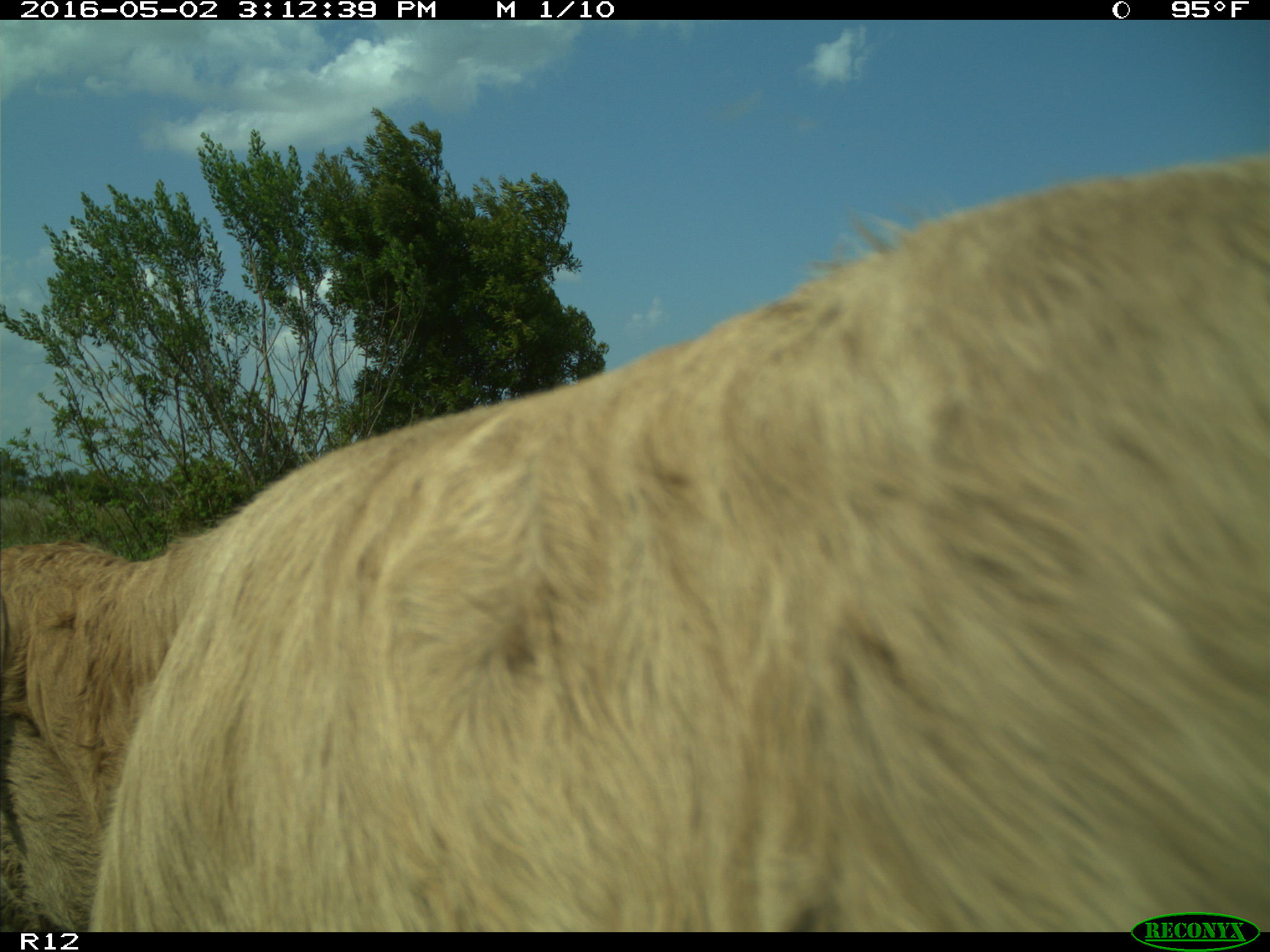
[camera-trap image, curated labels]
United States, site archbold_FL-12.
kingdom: Animalia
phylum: Chordata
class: Mammalia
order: Artiodactyla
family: Bovidae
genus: Bos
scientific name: Bos taurus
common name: domestic cow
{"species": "Bos taurus (domestic cow)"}